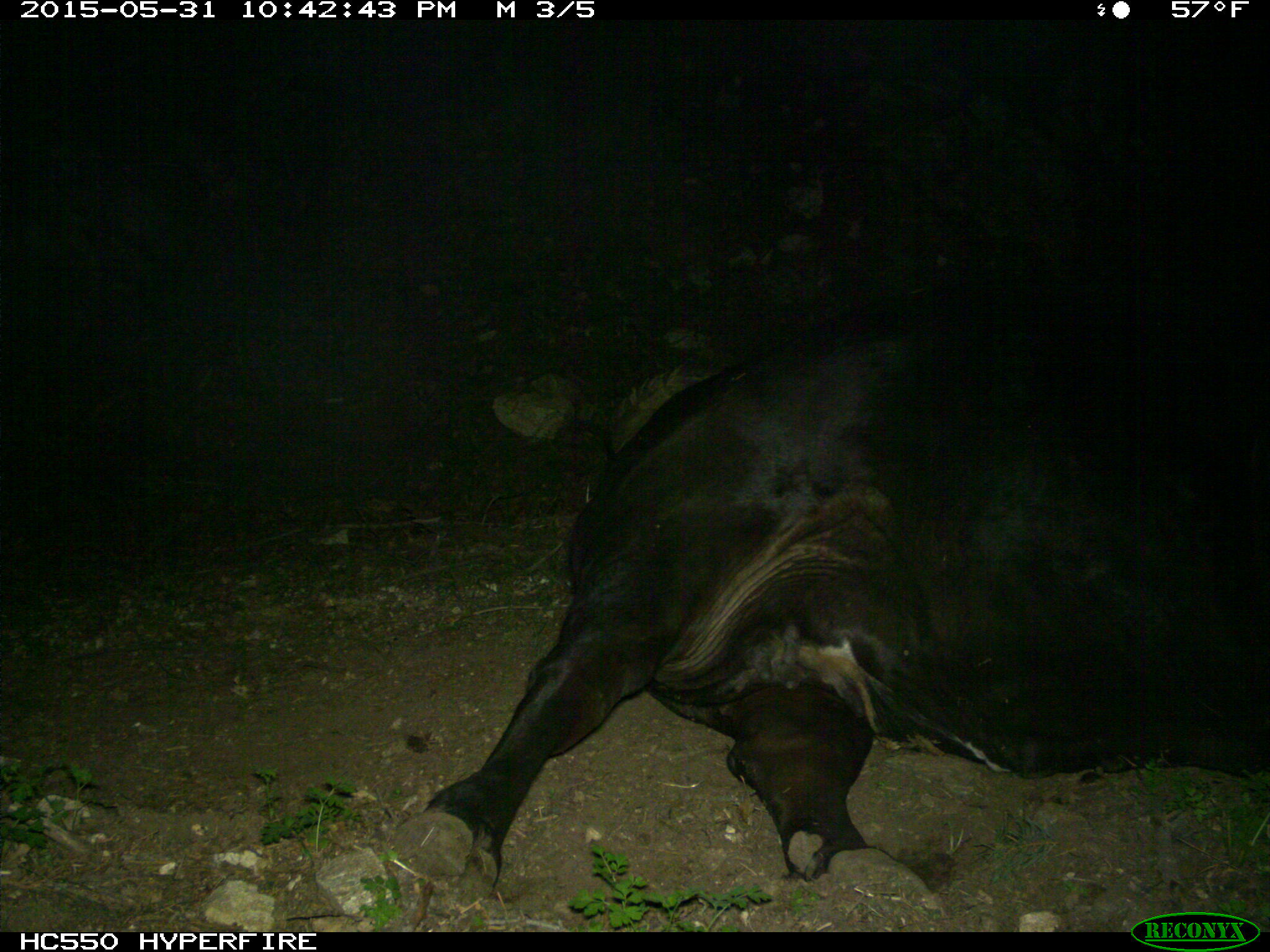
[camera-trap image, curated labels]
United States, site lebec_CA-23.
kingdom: Animalia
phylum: Chordata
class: Mammalia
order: Artiodactyla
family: Bovidae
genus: Bos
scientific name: Bos taurus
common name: domestic cow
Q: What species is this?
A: Bos taurus (domestic cow).